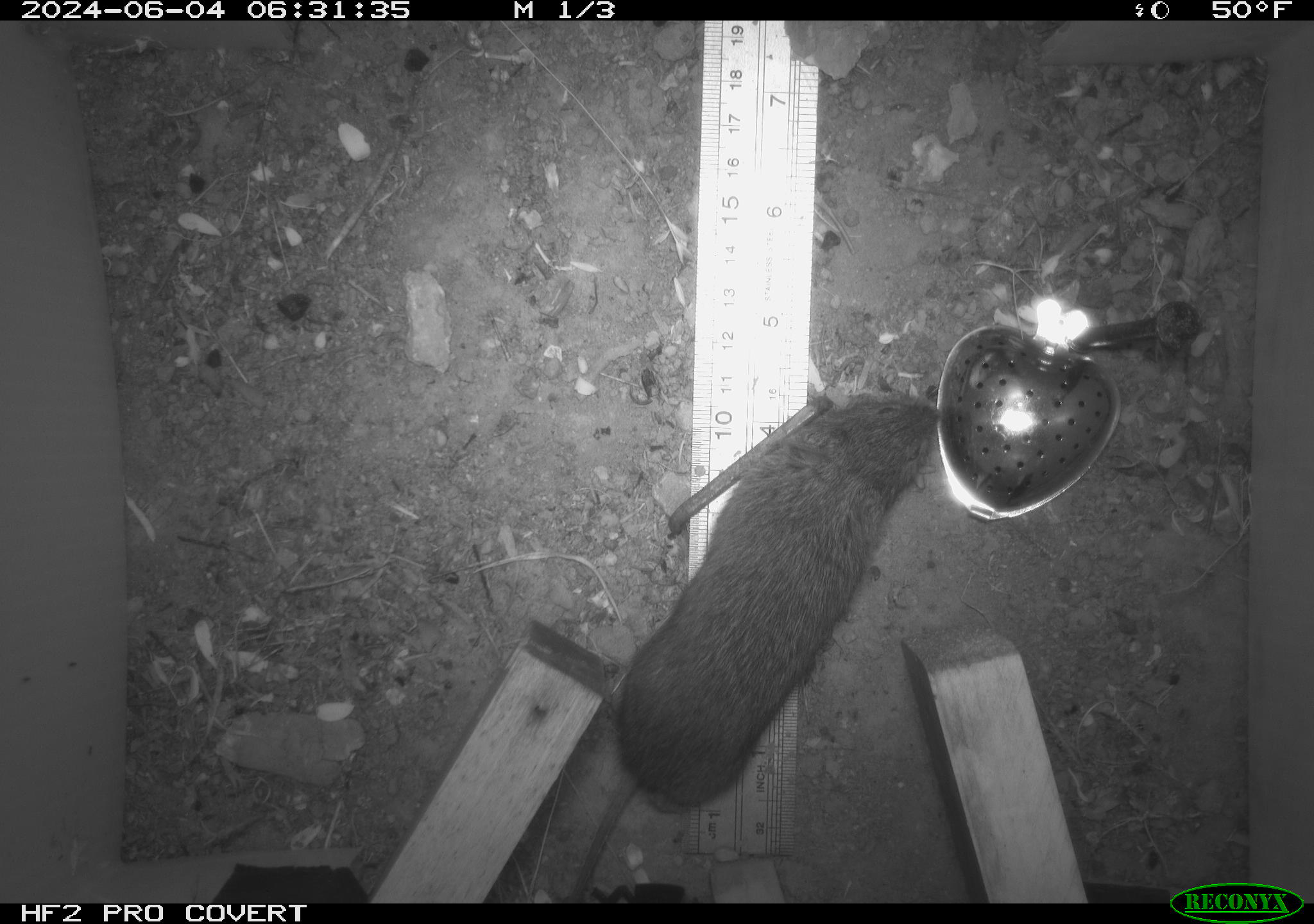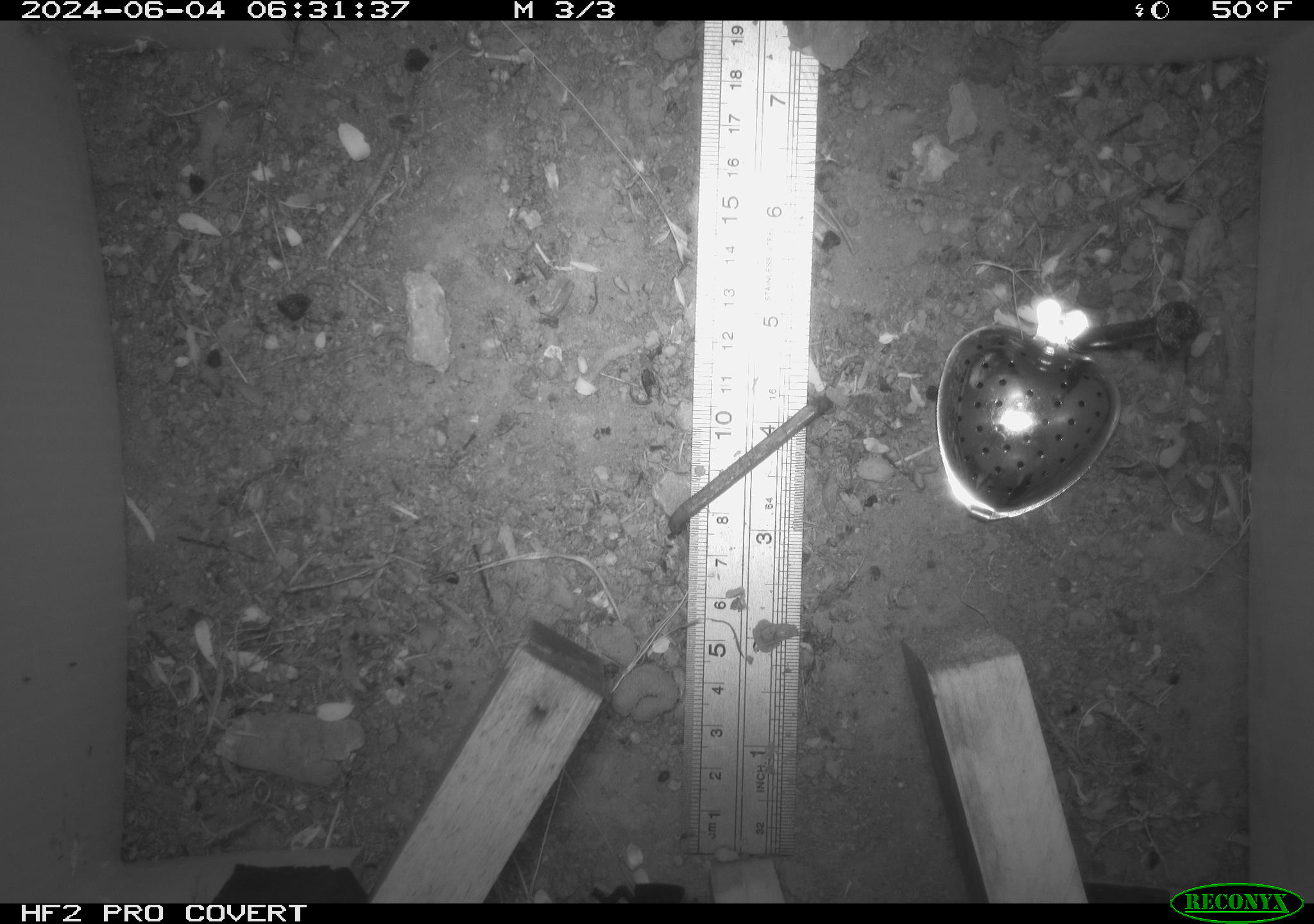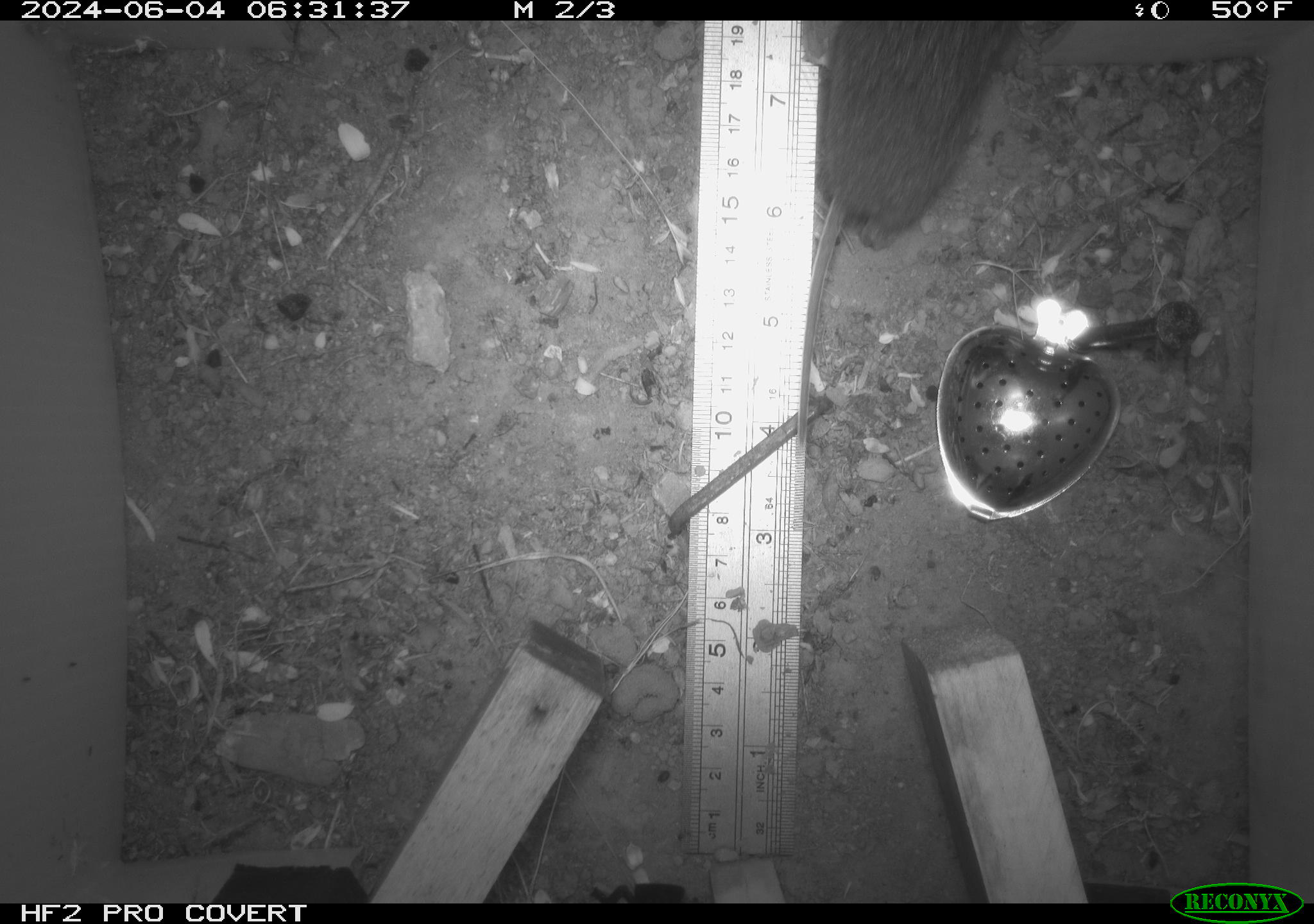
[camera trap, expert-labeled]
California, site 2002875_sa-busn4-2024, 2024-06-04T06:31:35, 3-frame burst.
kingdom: Animalia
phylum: Chordata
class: Mammalia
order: Rodentia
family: Cricetidae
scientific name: Arvicolinae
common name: voles, lemmings, and muskrats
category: arvicolinae subfamily